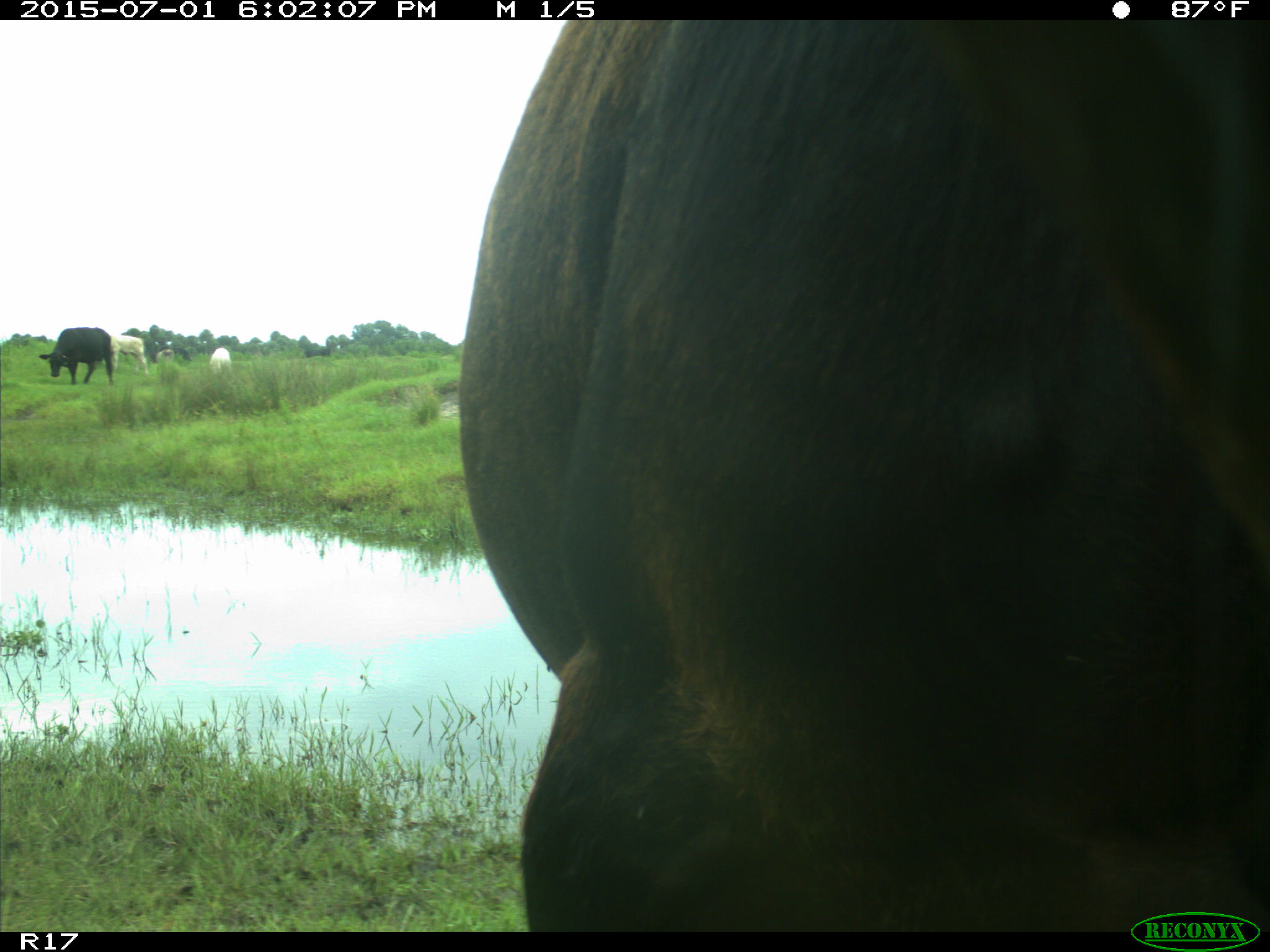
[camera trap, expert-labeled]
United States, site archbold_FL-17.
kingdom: Animalia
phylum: Chordata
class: Mammalia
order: Artiodactyla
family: Bovidae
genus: Bos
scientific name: Bos taurus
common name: domestic cow